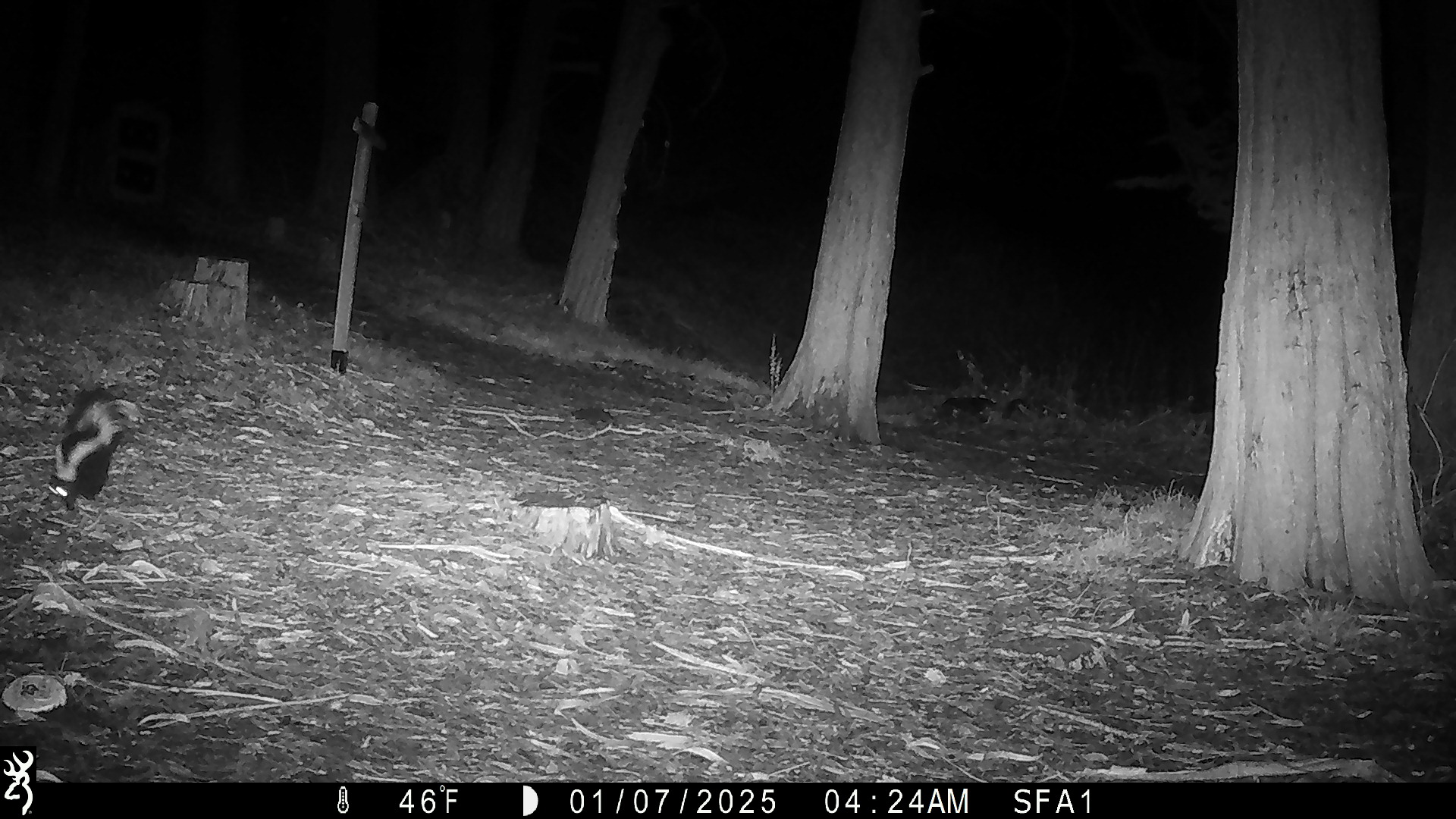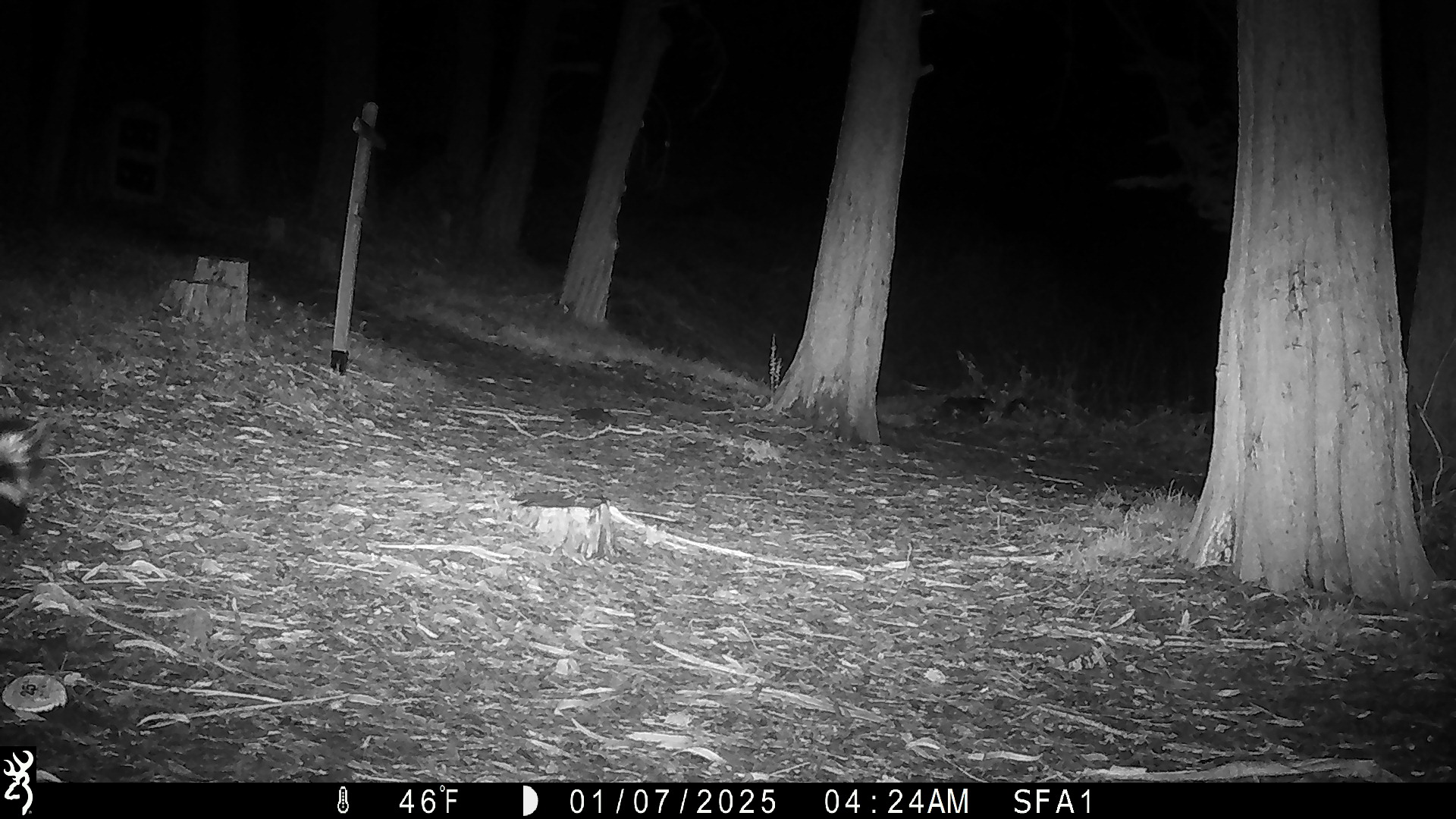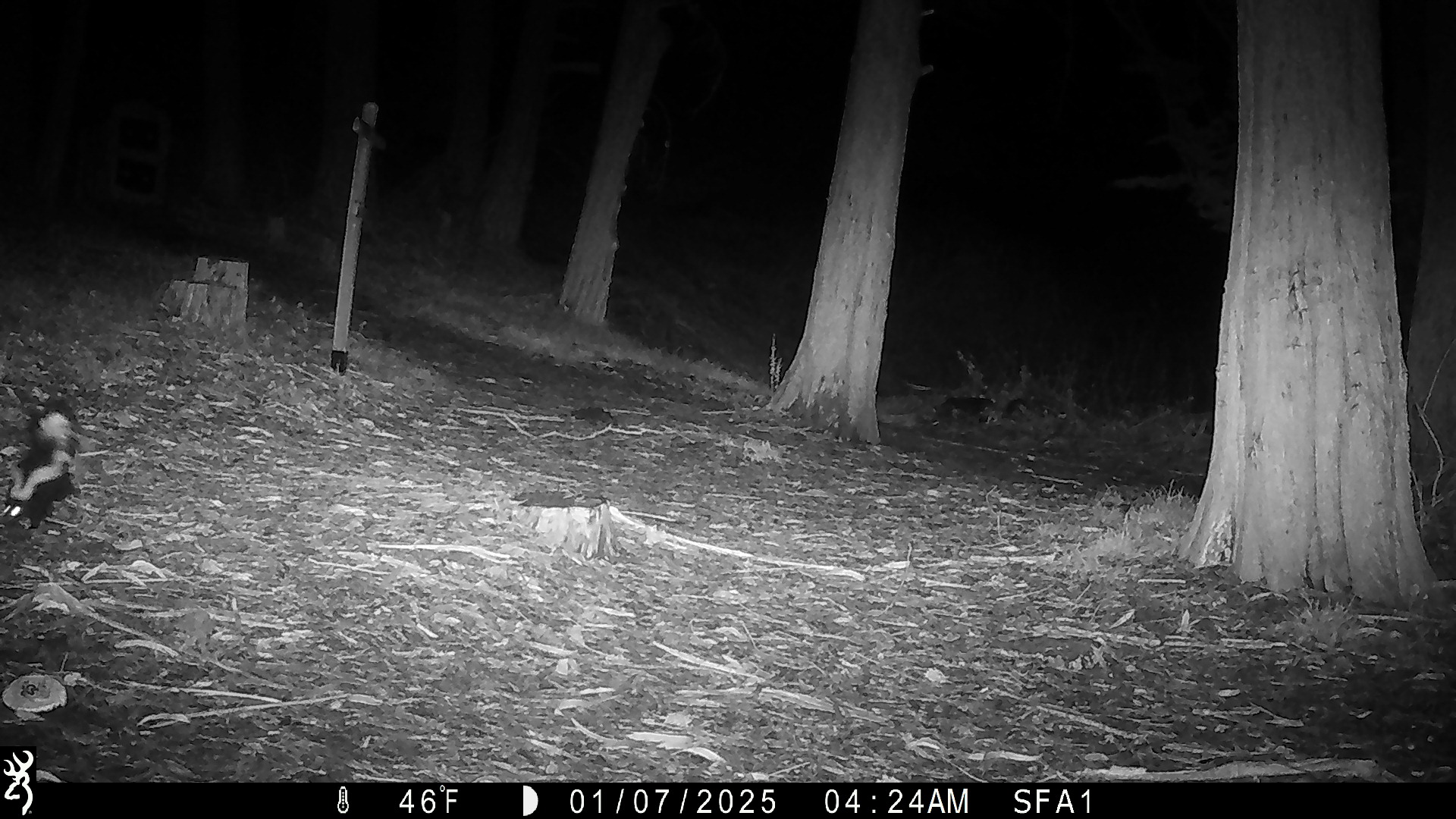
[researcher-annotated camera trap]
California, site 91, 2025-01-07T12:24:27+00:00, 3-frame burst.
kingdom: Animalia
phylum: Chordata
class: Mammalia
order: Carnivora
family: Mephitidae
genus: Mephitis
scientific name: Mephitis mephitis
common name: striped skunk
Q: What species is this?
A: Striped skunk (Mephitis mephitis).